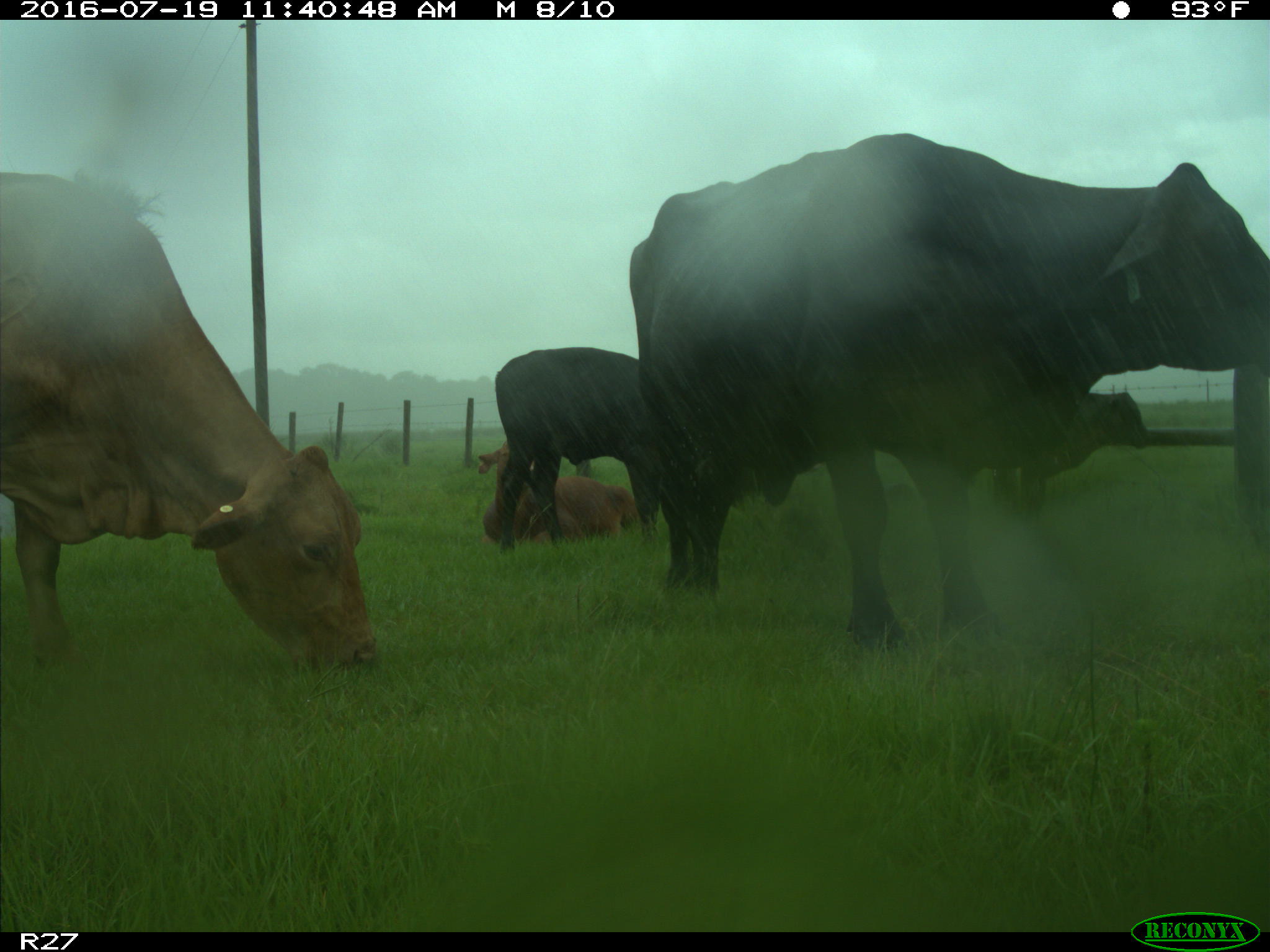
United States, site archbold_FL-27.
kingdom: Animalia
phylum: Chordata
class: Mammalia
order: Artiodactyla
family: Bovidae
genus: Bos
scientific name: Bos taurus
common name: domestic cow